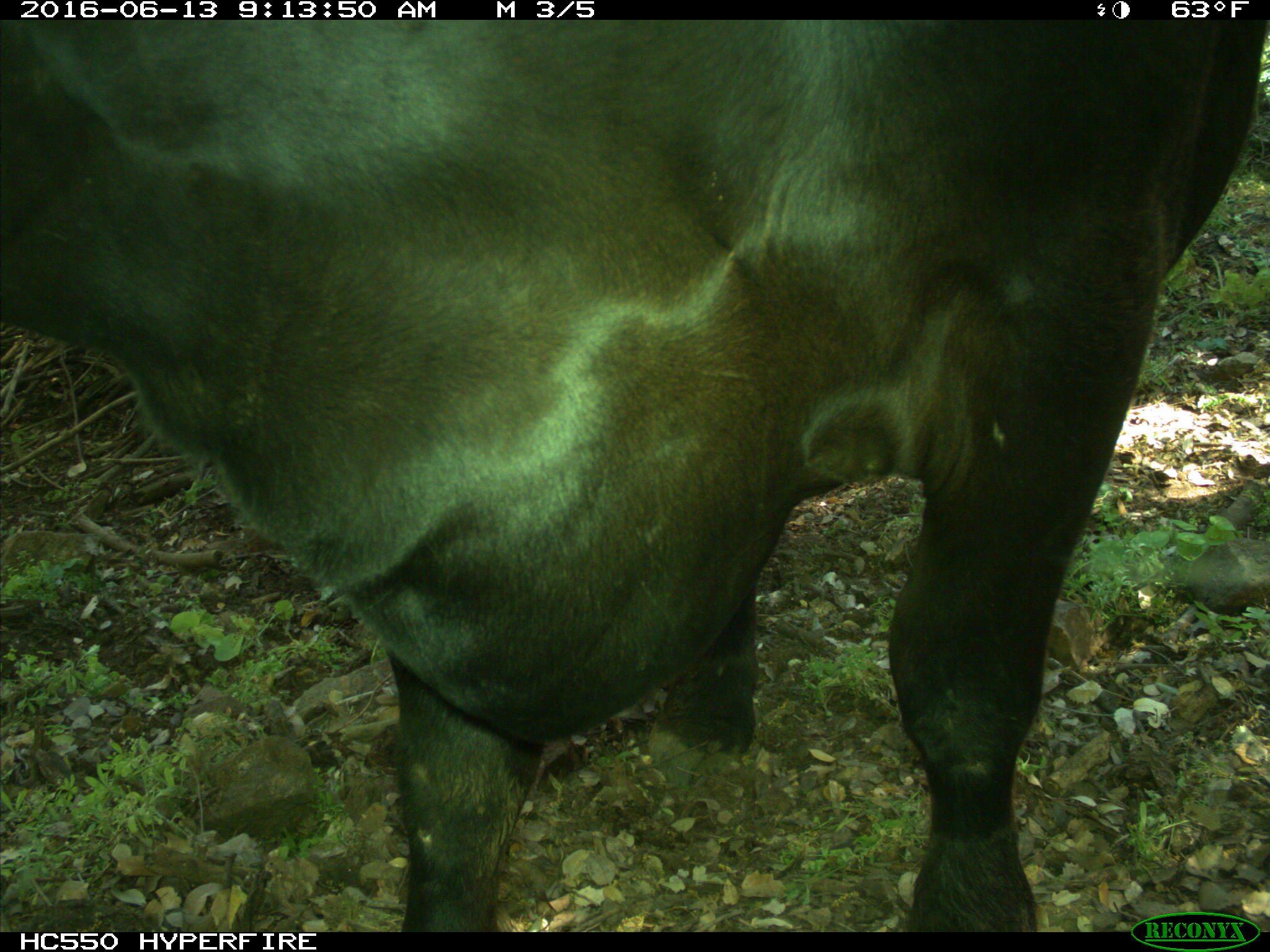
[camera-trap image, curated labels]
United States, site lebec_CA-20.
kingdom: Animalia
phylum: Chordata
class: Mammalia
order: Artiodactyla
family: Bovidae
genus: Bos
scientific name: Bos taurus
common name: domestic cow